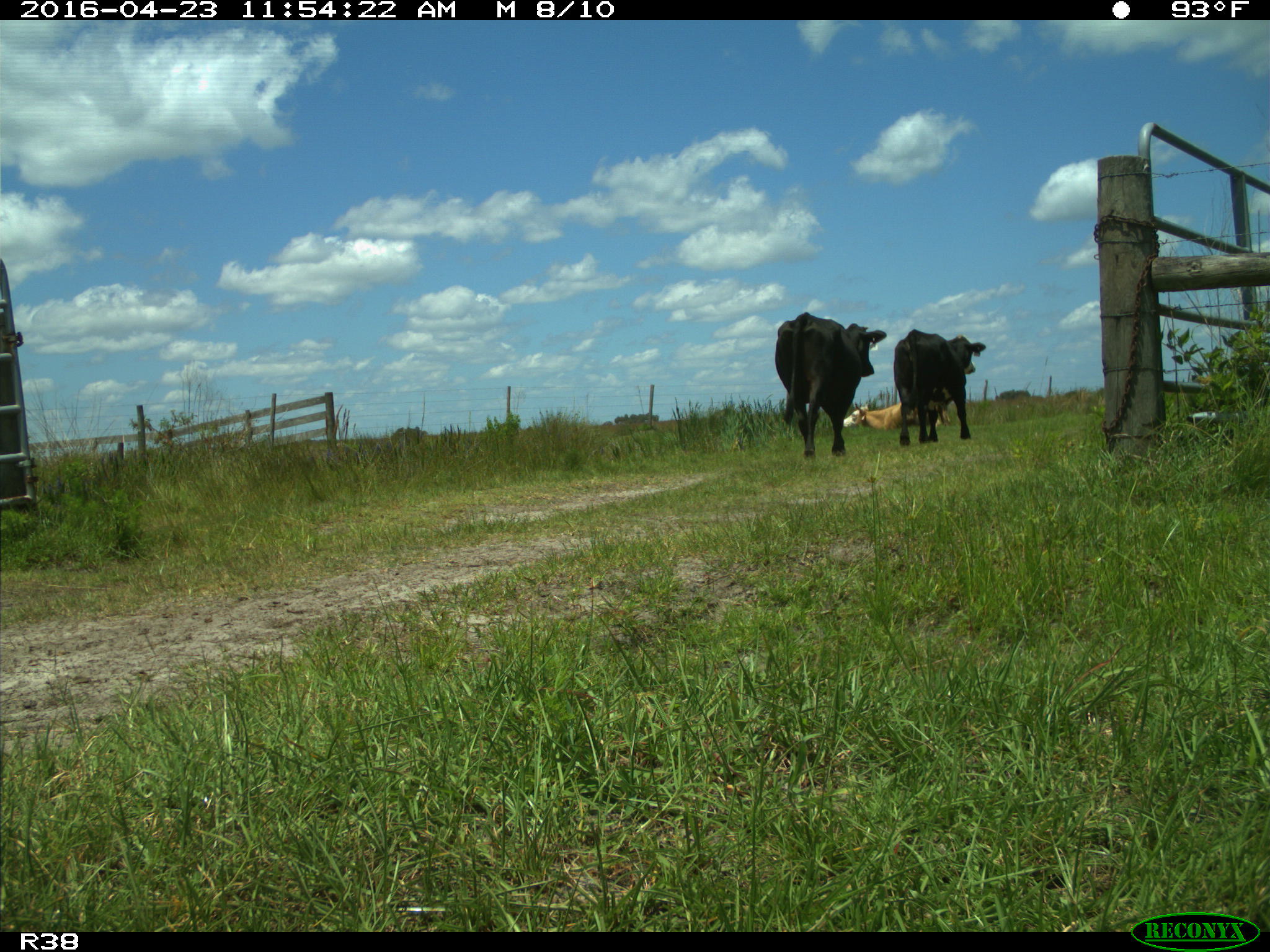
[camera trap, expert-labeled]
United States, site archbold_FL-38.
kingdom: Animalia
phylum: Chordata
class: Mammalia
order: Artiodactyla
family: Bovidae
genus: Bos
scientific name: Bos taurus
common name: domestic cow